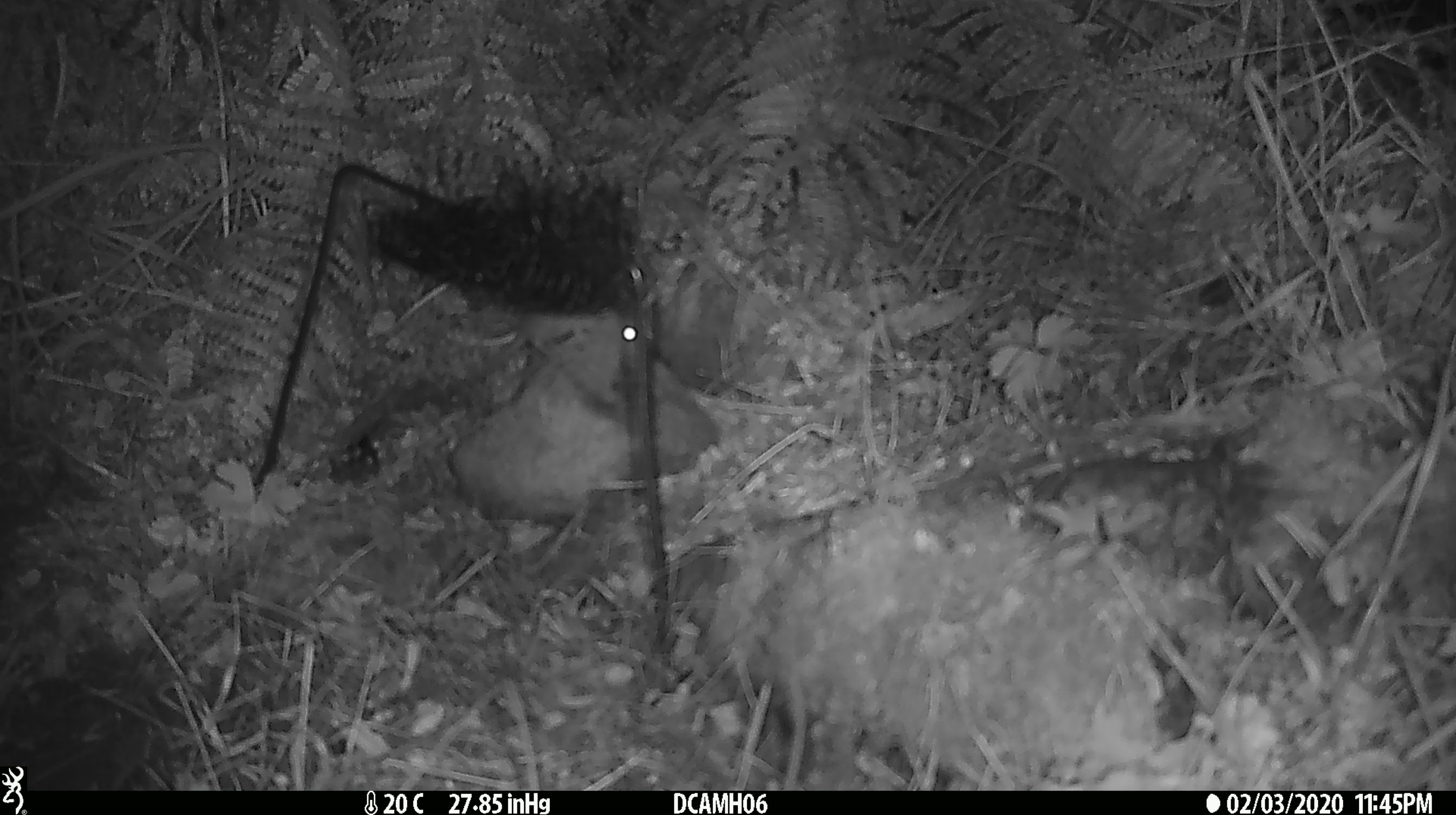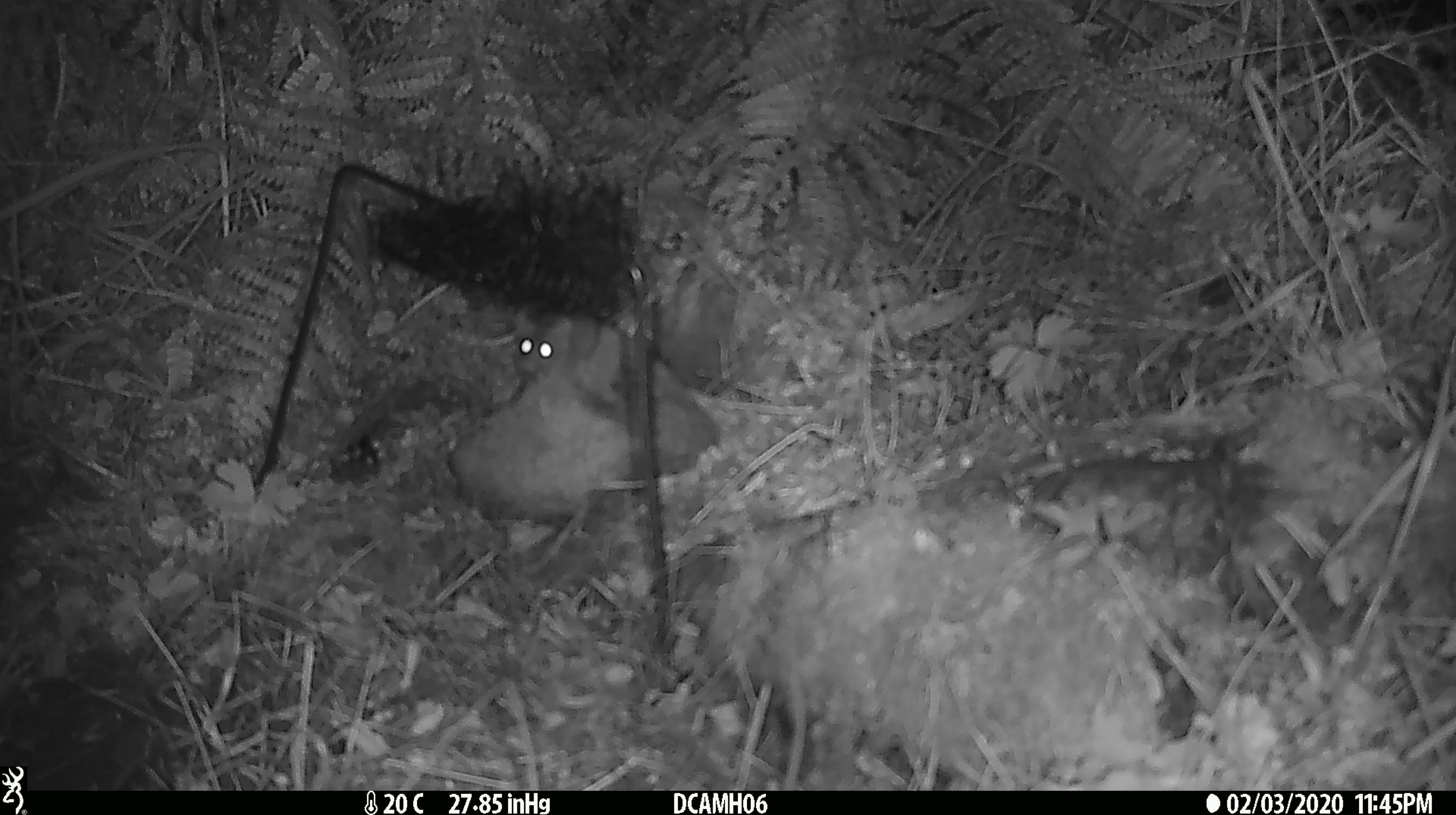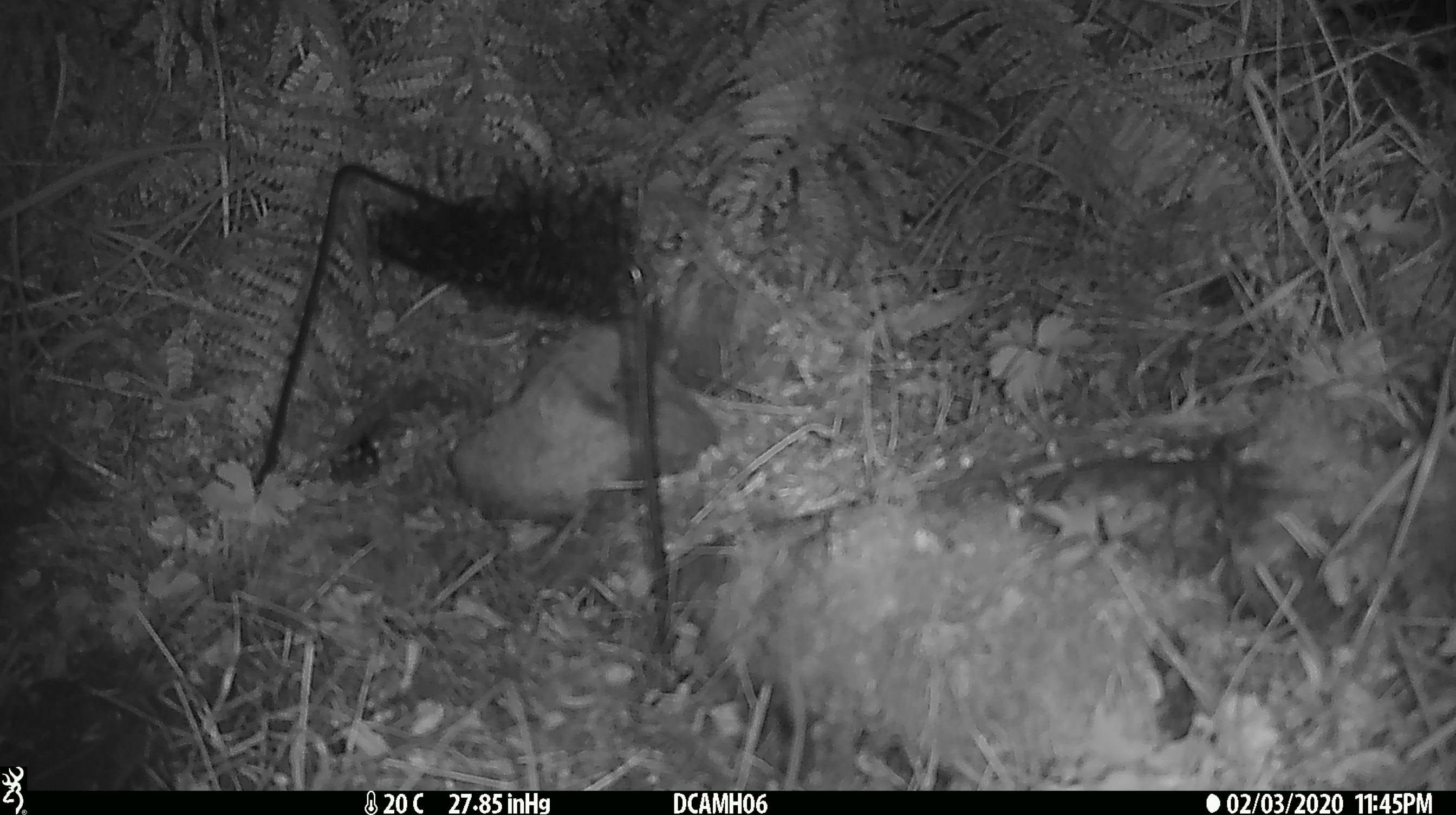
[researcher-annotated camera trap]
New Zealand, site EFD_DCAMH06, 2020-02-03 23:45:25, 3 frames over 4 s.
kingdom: Animalia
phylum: Chordata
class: Mammalia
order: Rodentia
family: Muridae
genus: Mus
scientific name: Mus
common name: mouse